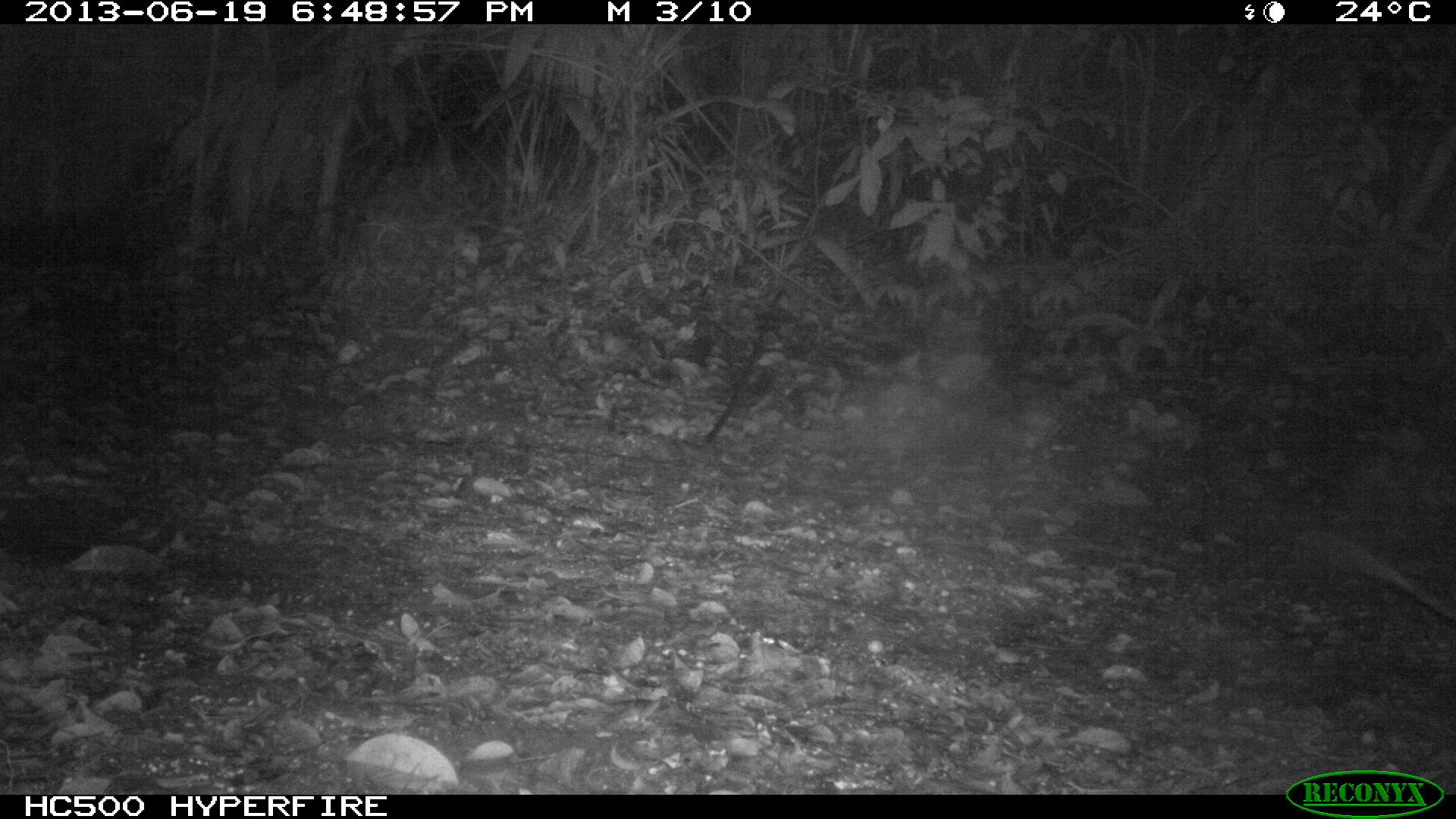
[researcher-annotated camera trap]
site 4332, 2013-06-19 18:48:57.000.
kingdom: Animalia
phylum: Chordata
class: Mammalia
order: Didelphimorphia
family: Didelphidae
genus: Didelphis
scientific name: Didelphis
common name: american opossums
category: didelphis sp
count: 1